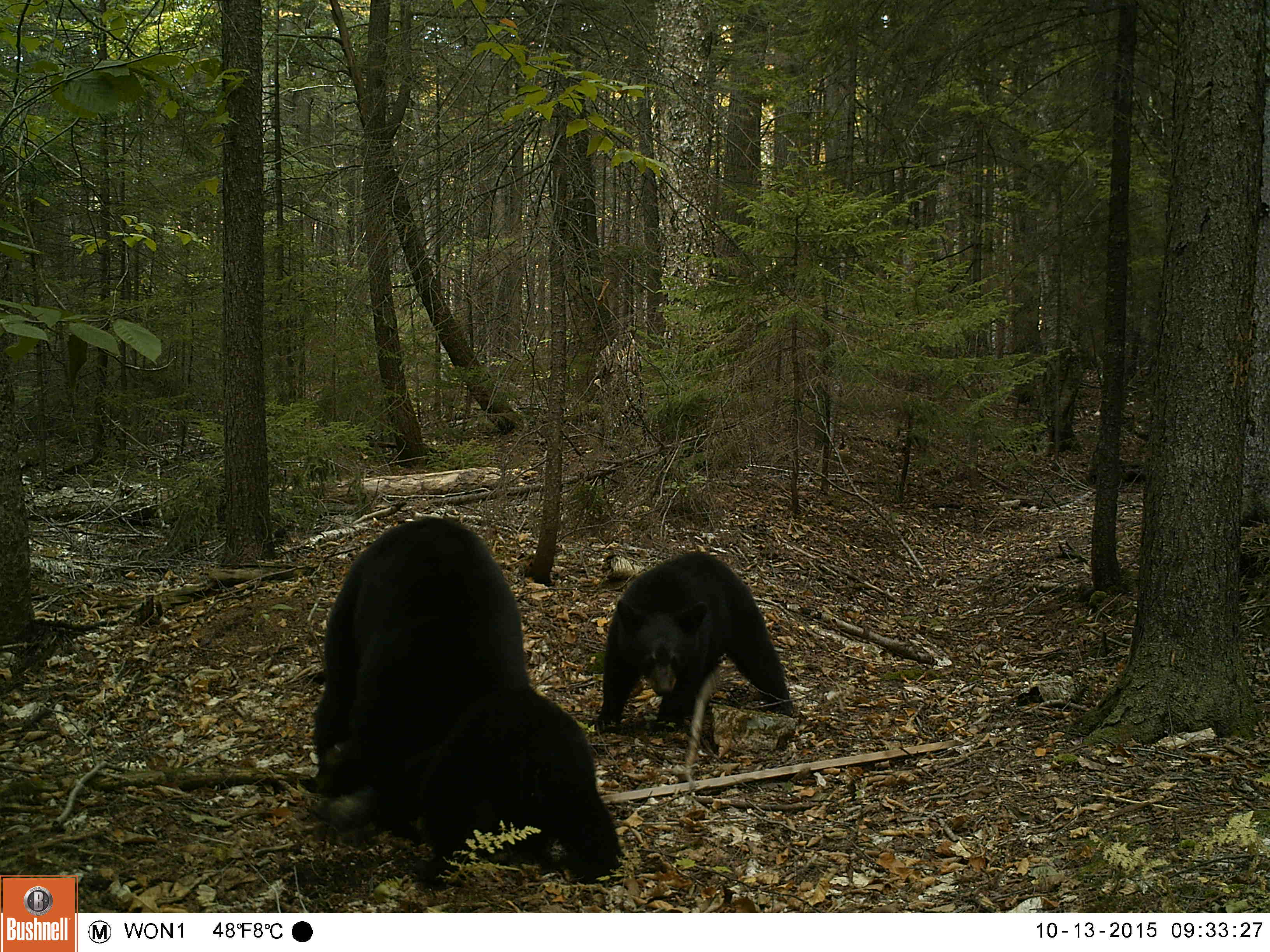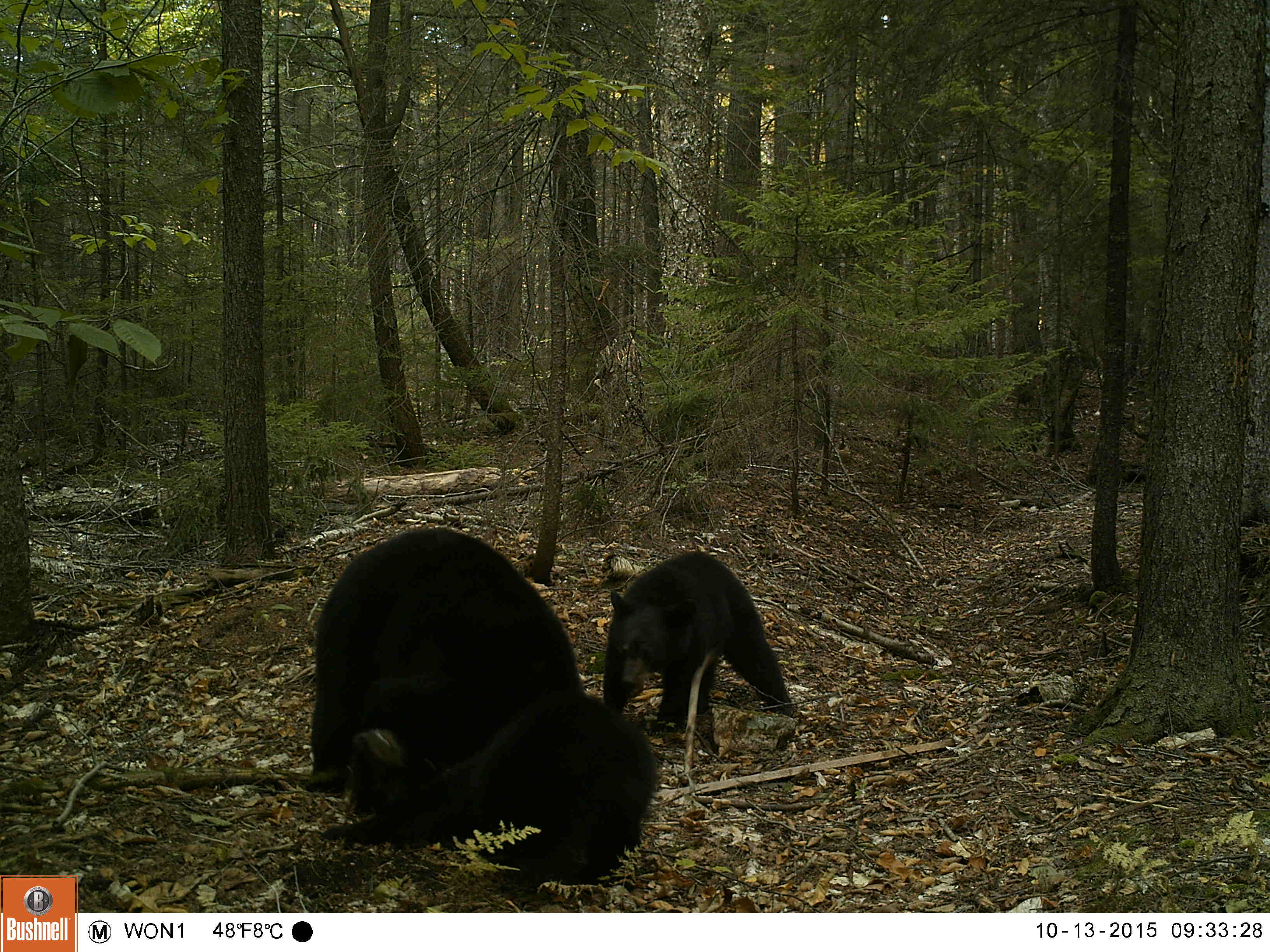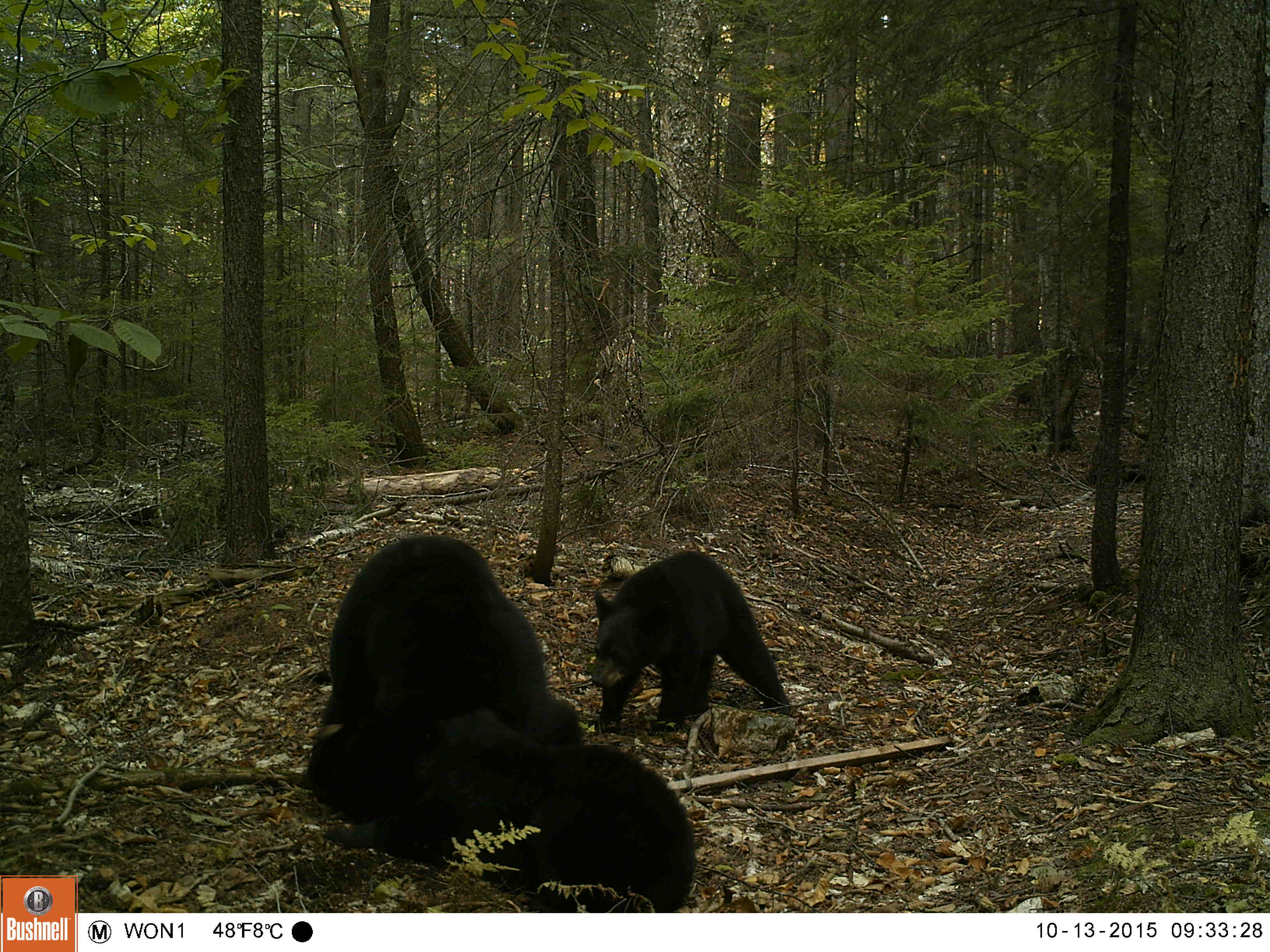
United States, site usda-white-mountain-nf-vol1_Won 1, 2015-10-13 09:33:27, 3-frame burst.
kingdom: Animalia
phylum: Chordata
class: Mammalia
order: Carnivora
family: Ursidae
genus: Ursus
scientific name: Ursus americanus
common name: black bear